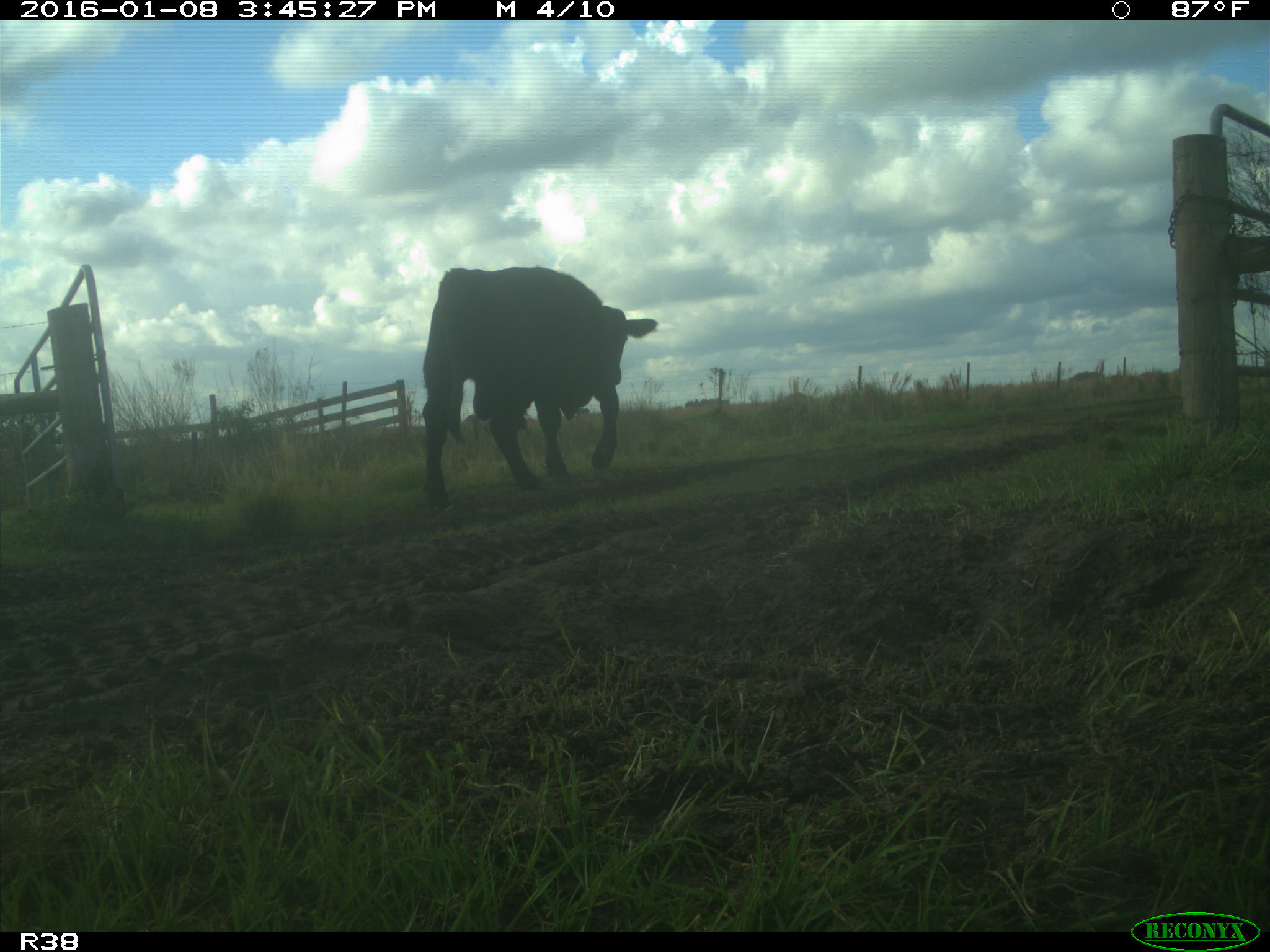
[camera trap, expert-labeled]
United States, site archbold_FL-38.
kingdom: Animalia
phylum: Chordata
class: Mammalia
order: Artiodactyla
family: Bovidae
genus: Bos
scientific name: Bos taurus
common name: domestic cow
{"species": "Bos taurus (domestic cow)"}